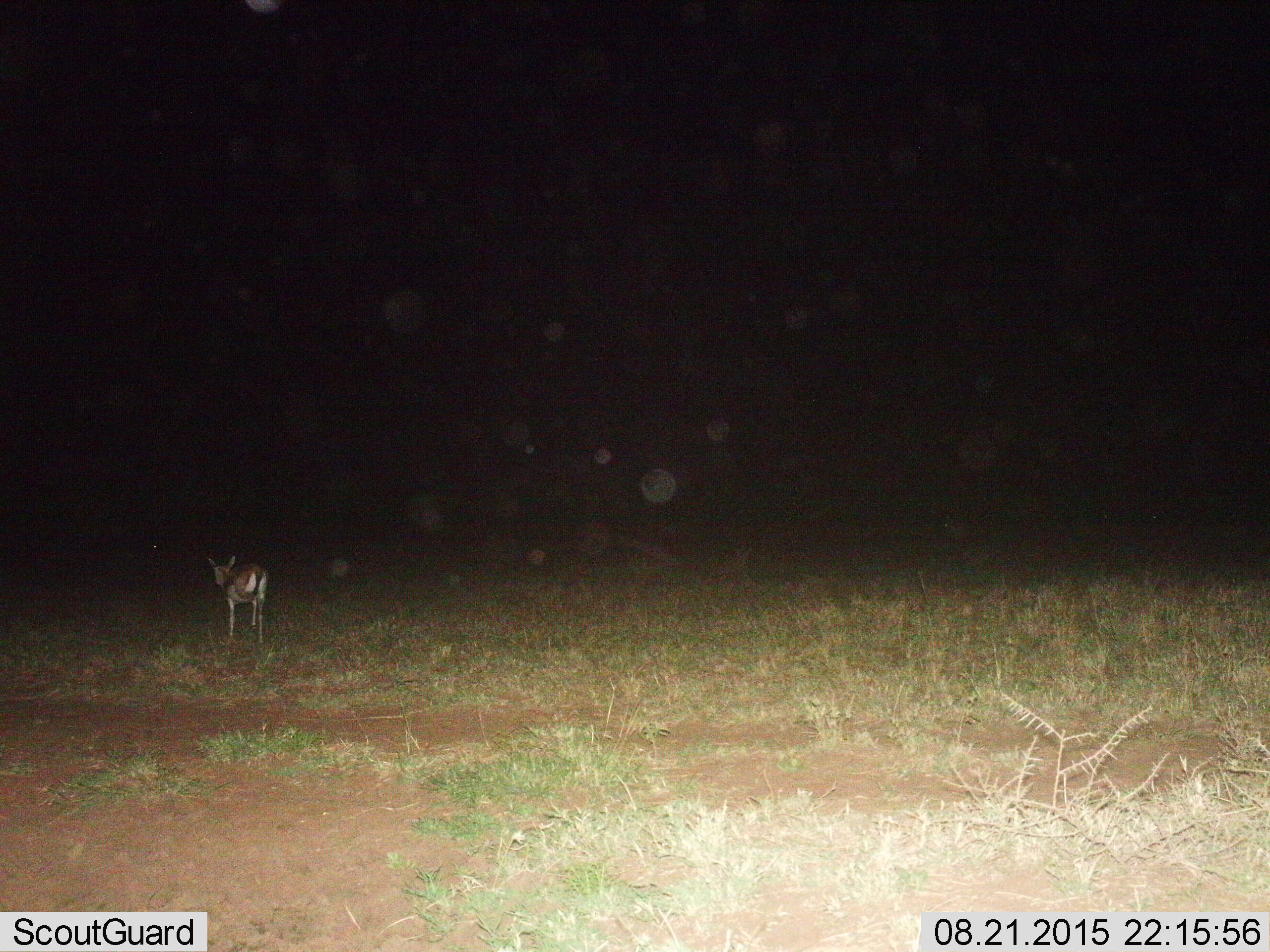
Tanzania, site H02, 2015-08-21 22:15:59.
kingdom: Animalia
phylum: Chordata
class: Mammalia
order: Artiodactyla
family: Bovidae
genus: Eudorcas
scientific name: Eudorcas thomsonii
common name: thomson's gazelle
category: gazellethomsons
Gazellethomsons (thomson's gazelle) (Eudorcas thomsonii), count 1. Behavior (volunteer vote fractions): standing 14%, resting 0%, moving 86%, interacting 0%. Young present (vote fraction): 0%. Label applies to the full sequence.